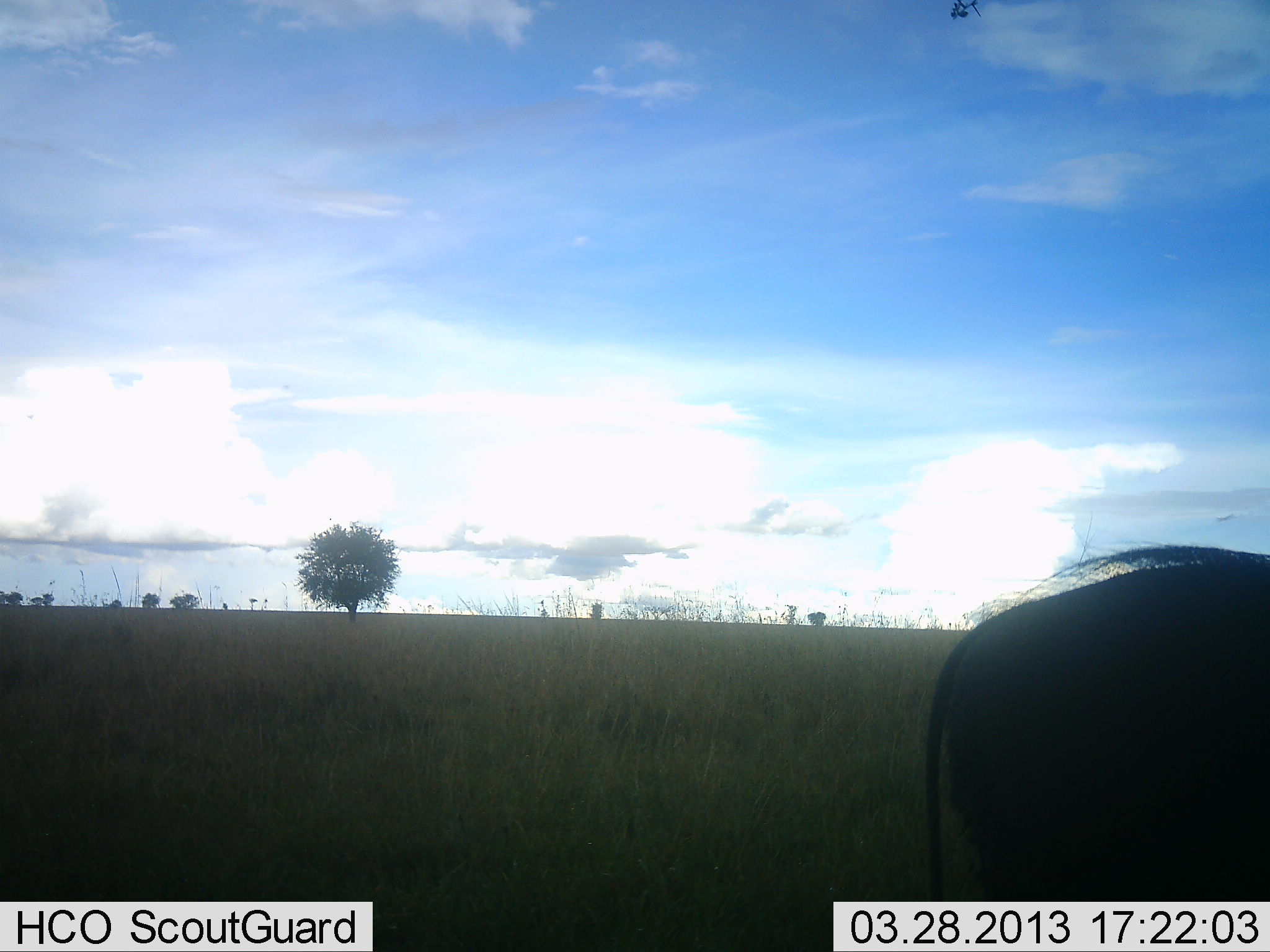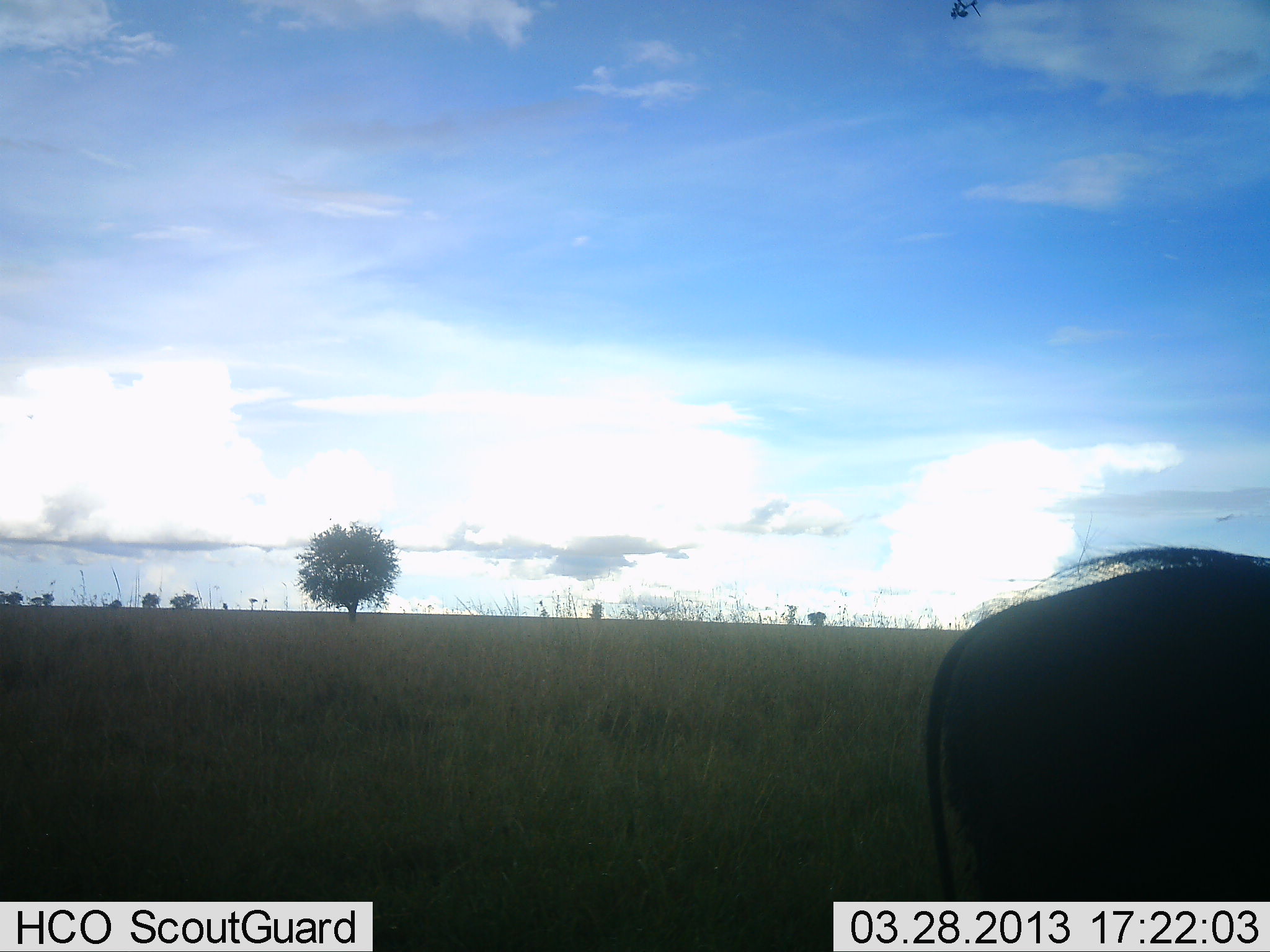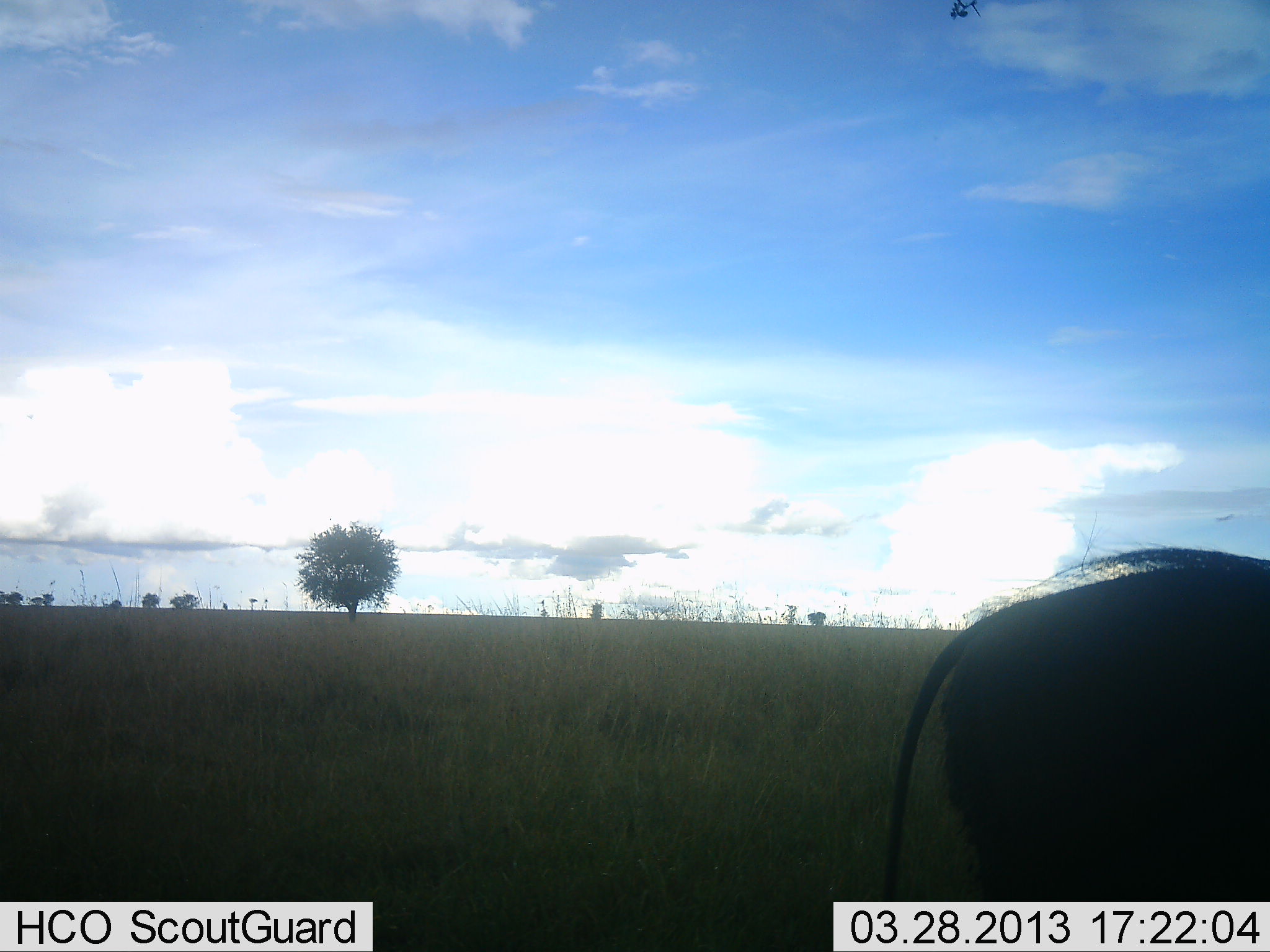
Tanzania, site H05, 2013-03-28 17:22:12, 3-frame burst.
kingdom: Animalia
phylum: Chordata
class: Mammalia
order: Artiodactyla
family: Suidae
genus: Phacochoerus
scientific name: Phacochoerus africanus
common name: warthog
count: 1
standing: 84%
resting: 0%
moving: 5%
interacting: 0%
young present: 0%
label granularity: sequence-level